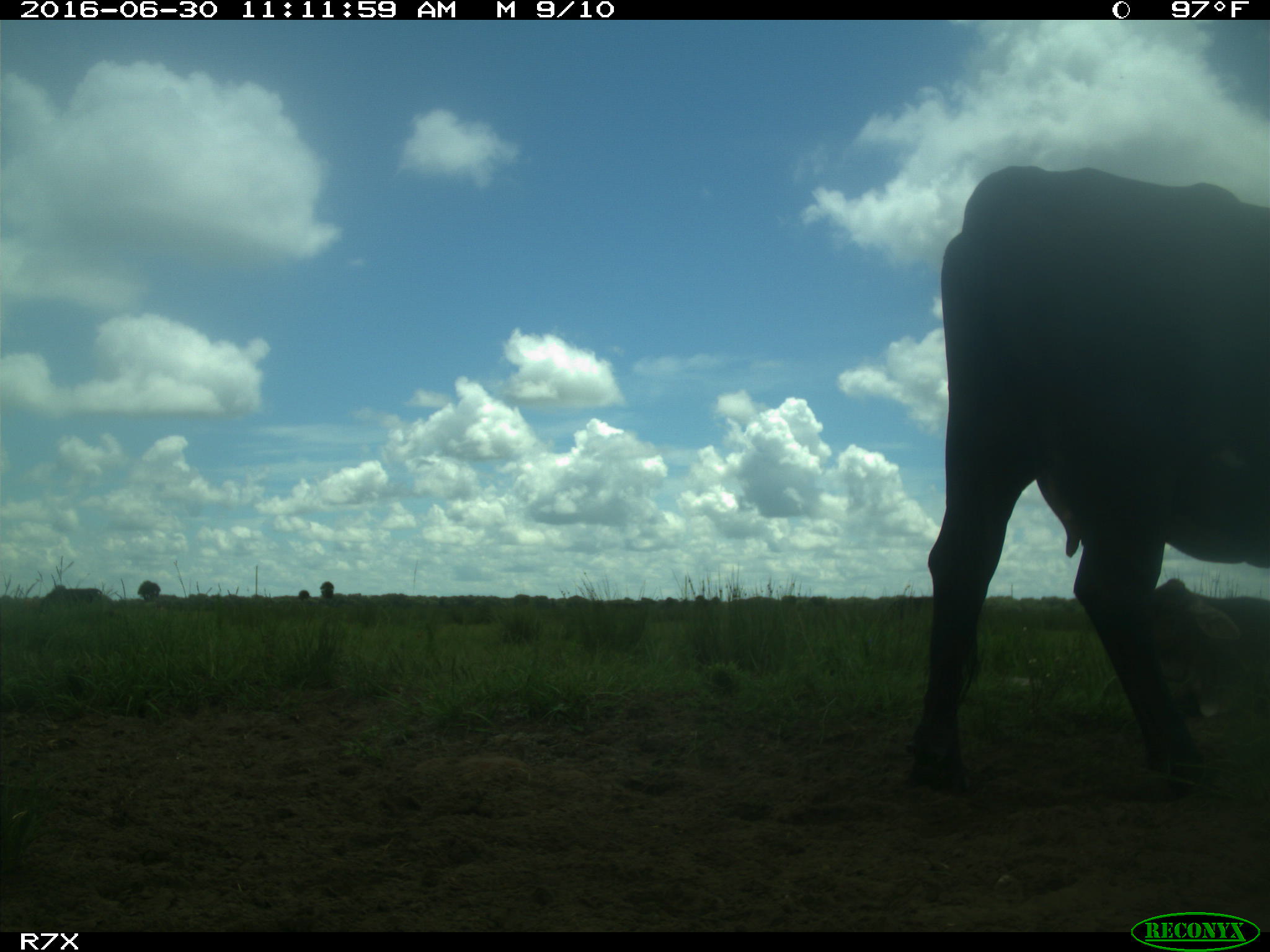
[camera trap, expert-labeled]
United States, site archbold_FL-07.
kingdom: Animalia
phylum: Chordata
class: Mammalia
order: Artiodactyla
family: Bovidae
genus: Bos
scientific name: Bos taurus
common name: domestic cow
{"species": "Bos taurus (domestic cow)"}